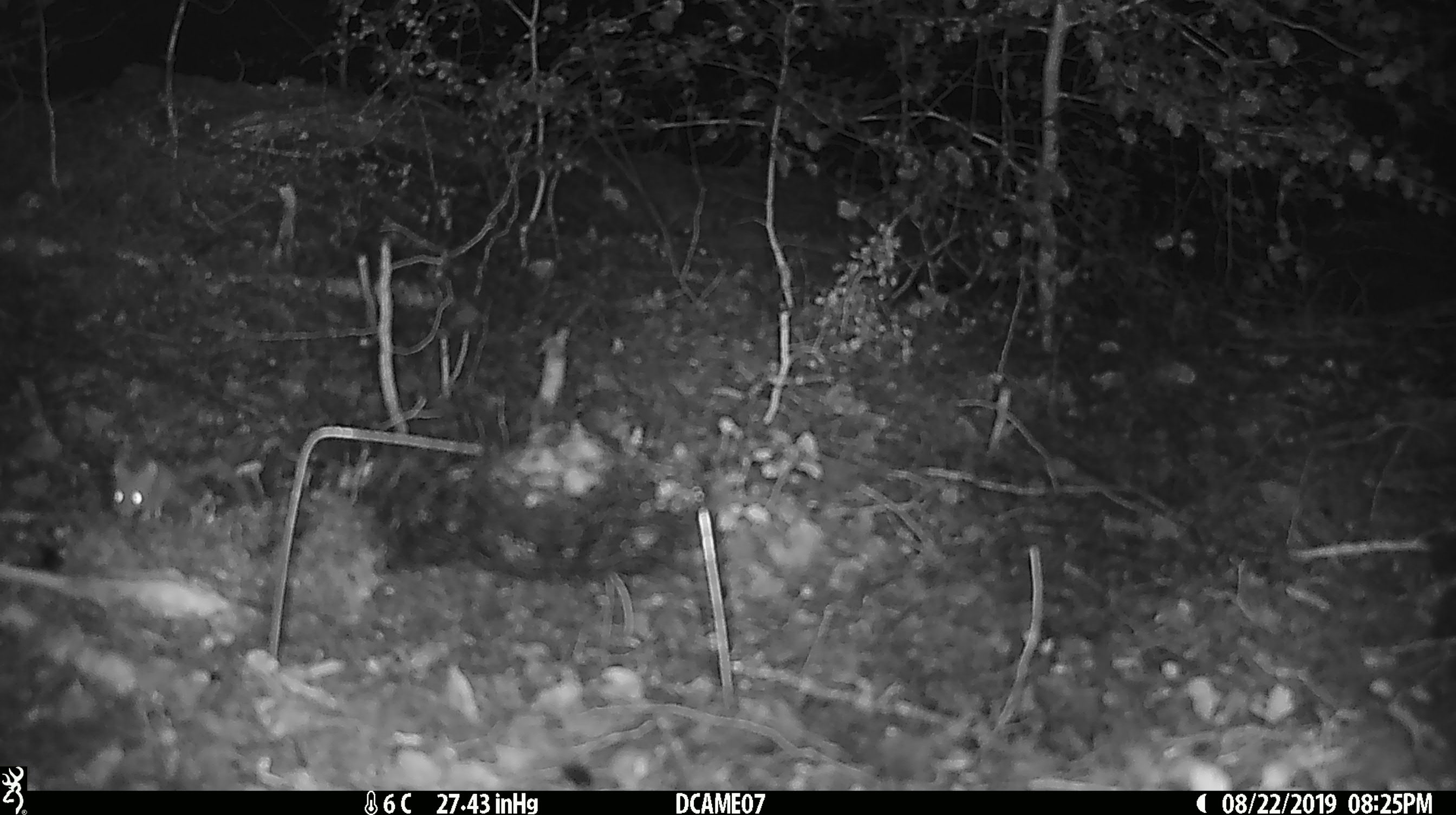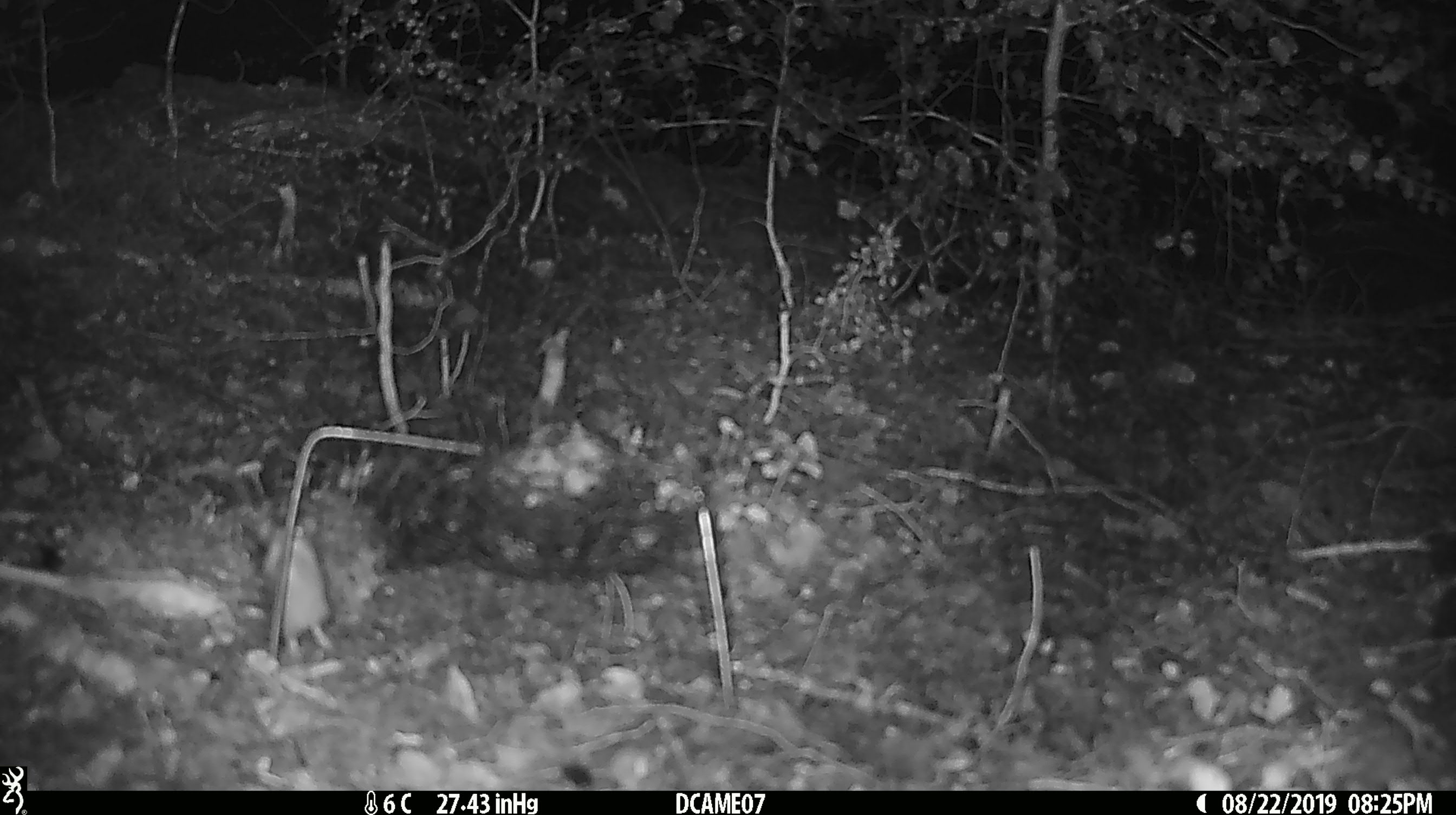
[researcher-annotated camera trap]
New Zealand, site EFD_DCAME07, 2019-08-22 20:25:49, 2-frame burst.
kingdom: Animalia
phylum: Chordata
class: Mammalia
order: Rodentia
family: Muridae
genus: Mus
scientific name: Mus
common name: mouse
Mouse (Mus).